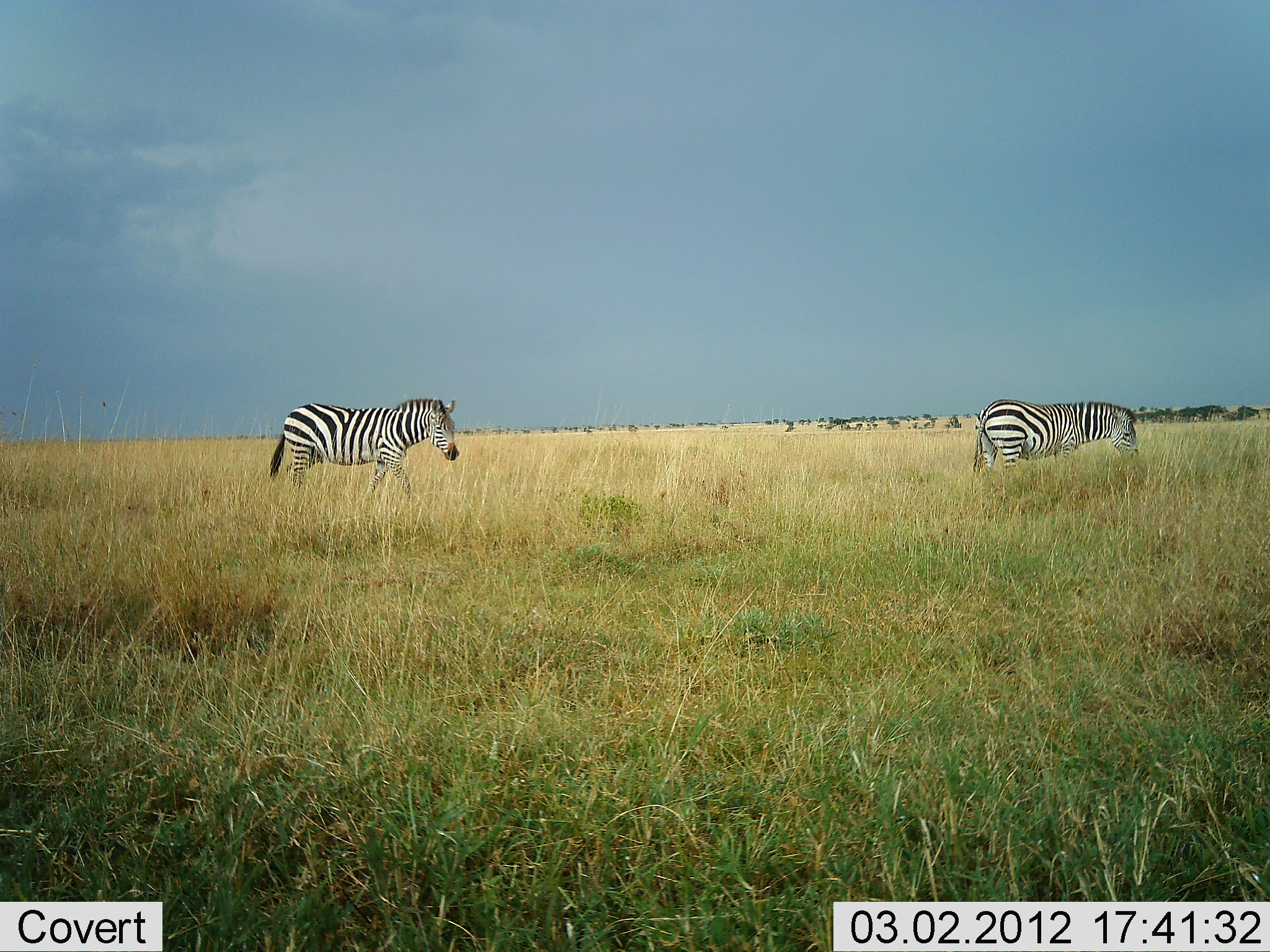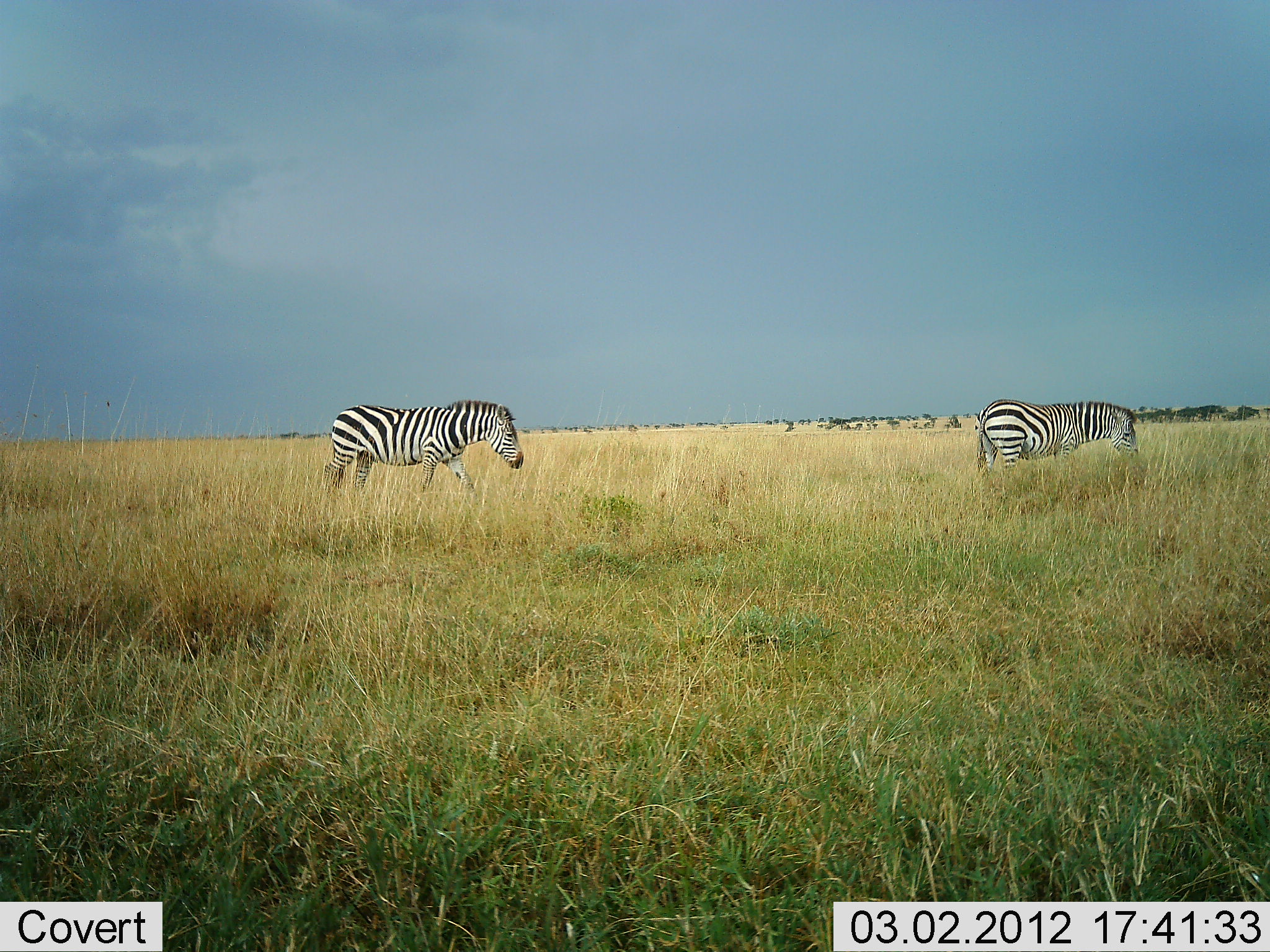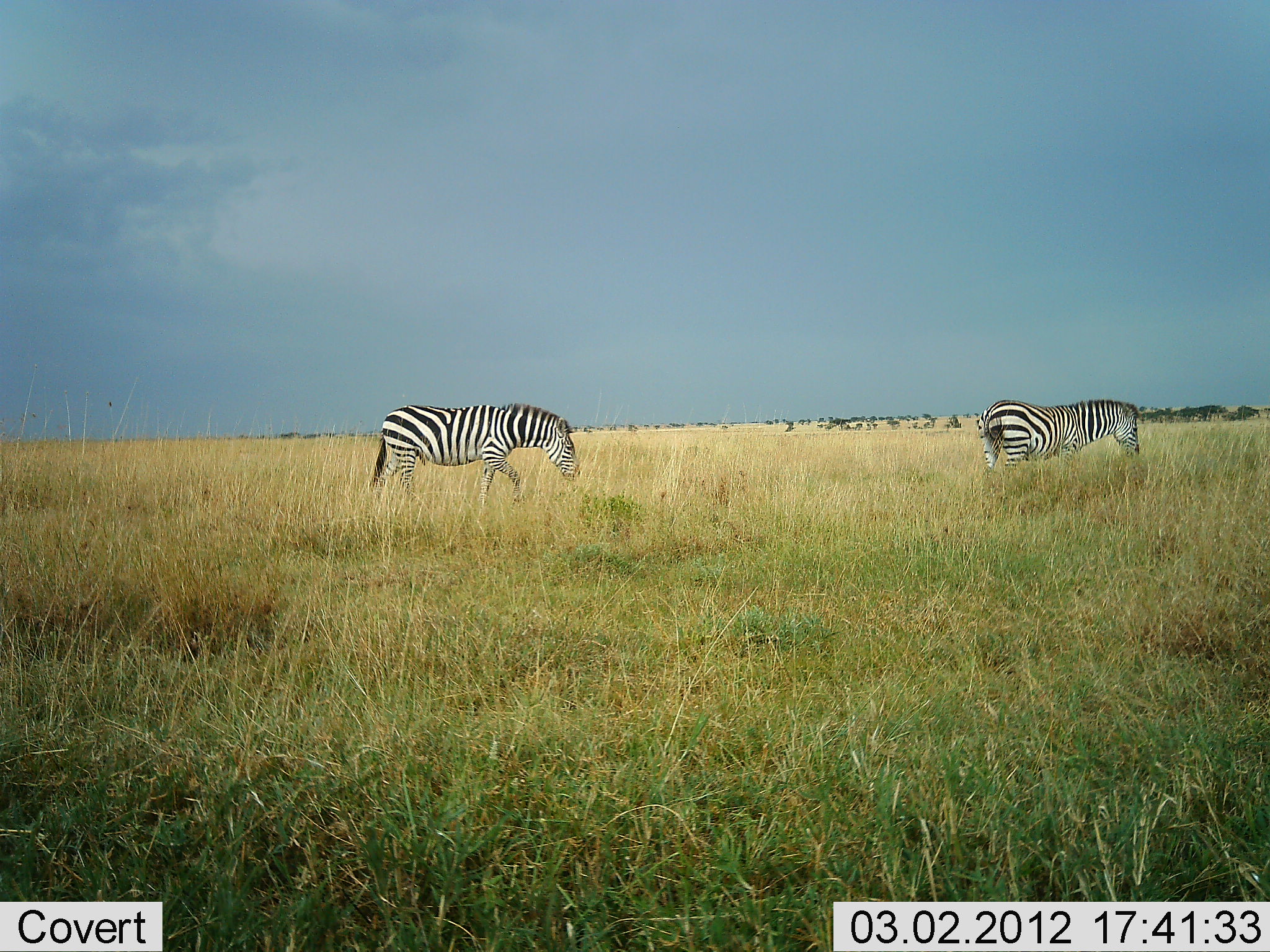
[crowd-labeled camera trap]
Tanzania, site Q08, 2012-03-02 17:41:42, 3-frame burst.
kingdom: Animalia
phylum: Chordata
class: Mammalia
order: Perissodactyla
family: Equidae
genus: Equus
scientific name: Equus quagga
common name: plains zebra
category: zebra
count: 2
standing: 42%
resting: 0%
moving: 75%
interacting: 0%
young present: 0%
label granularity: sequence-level